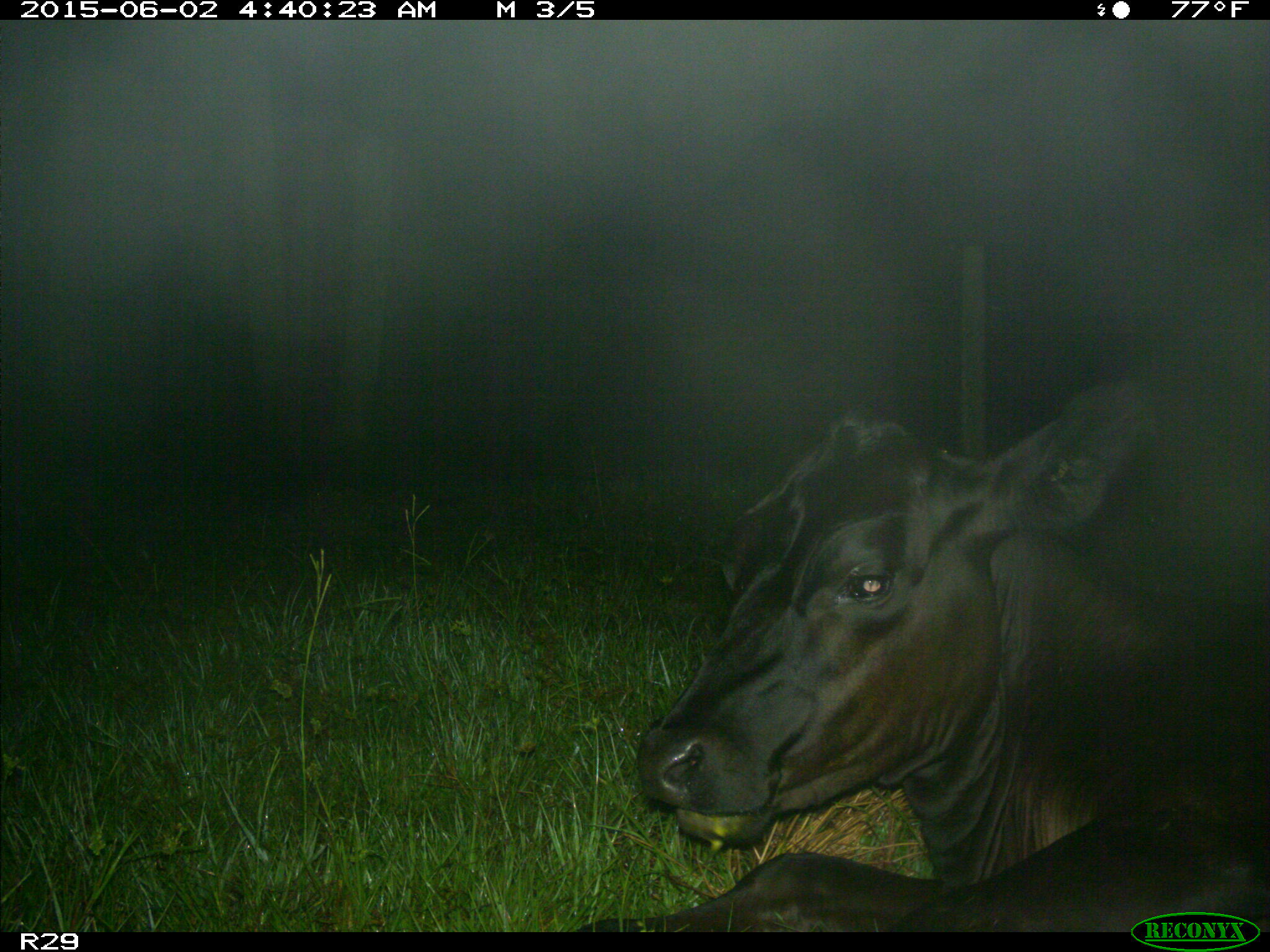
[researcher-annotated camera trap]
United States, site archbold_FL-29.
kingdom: Animalia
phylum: Chordata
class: Mammalia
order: Artiodactyla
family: Bovidae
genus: Bos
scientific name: Bos taurus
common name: domestic cow